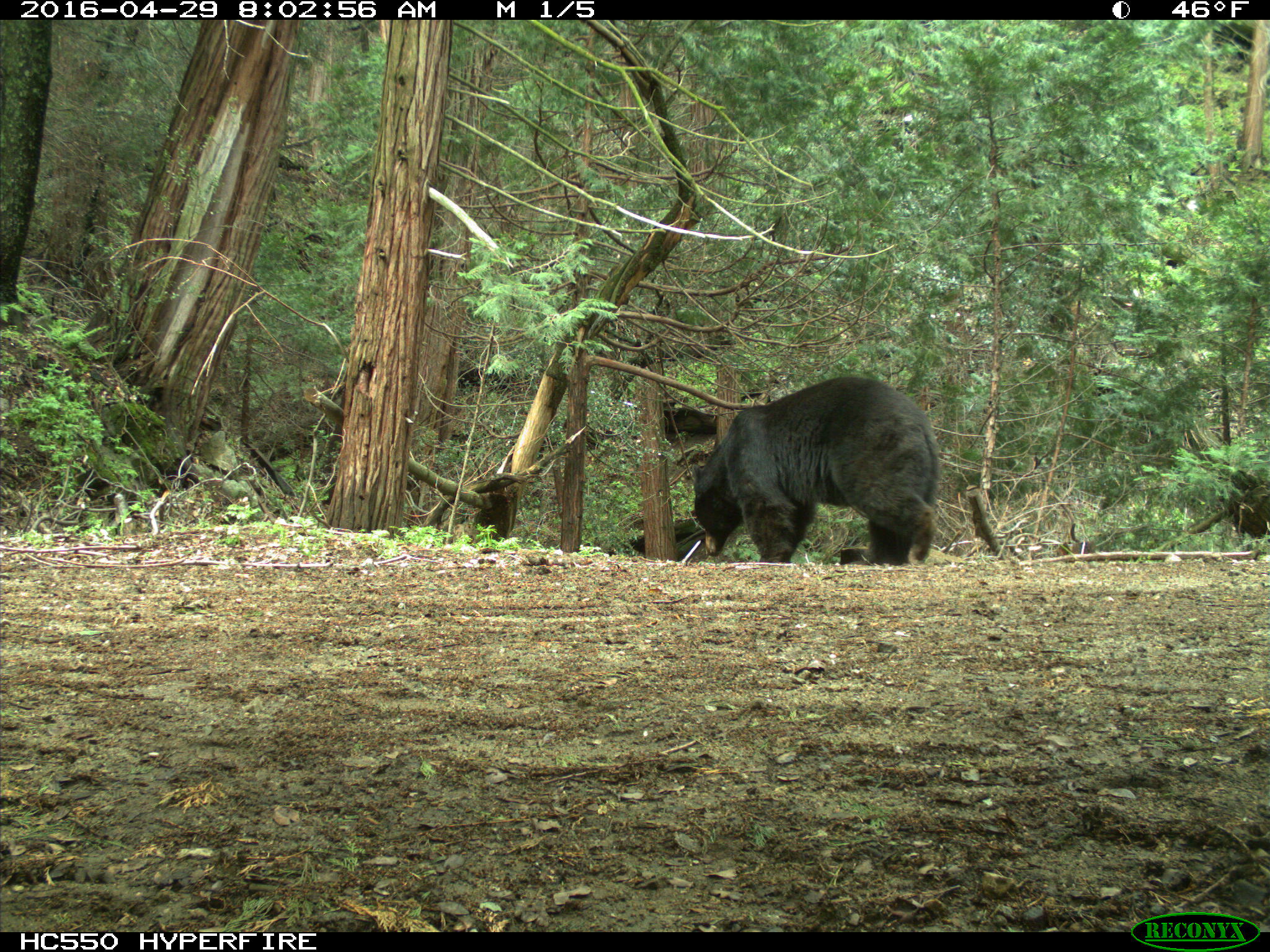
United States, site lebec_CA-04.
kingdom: Animalia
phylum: Chordata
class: Mammalia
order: Carnivora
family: Ursidae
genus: Ursus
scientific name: Ursus americanus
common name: american black bear